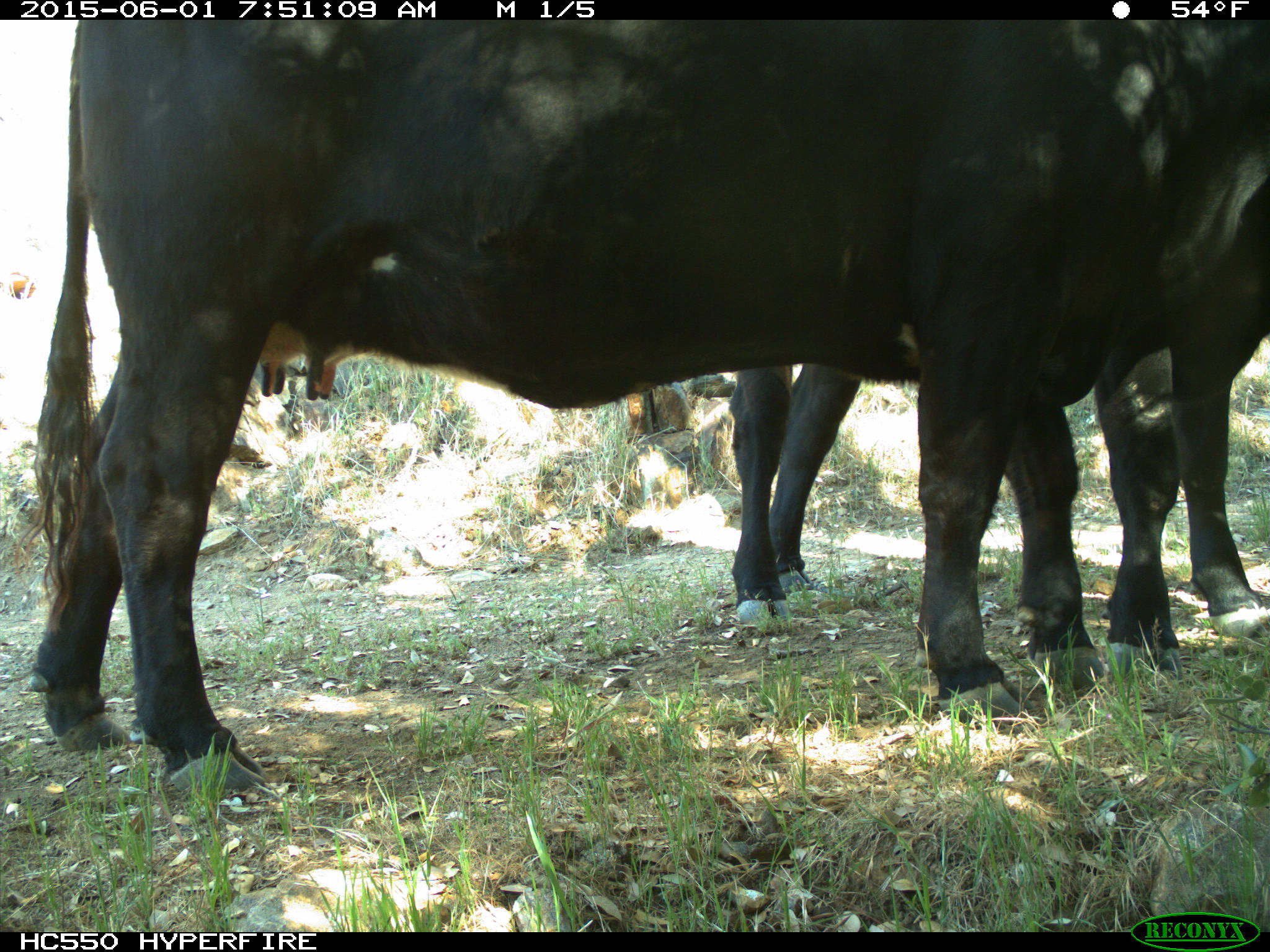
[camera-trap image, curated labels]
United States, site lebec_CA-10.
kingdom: Animalia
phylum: Chordata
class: Mammalia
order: Artiodactyla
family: Bovidae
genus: Bos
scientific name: Bos taurus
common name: domestic cow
Bos taurus (domestic cow).